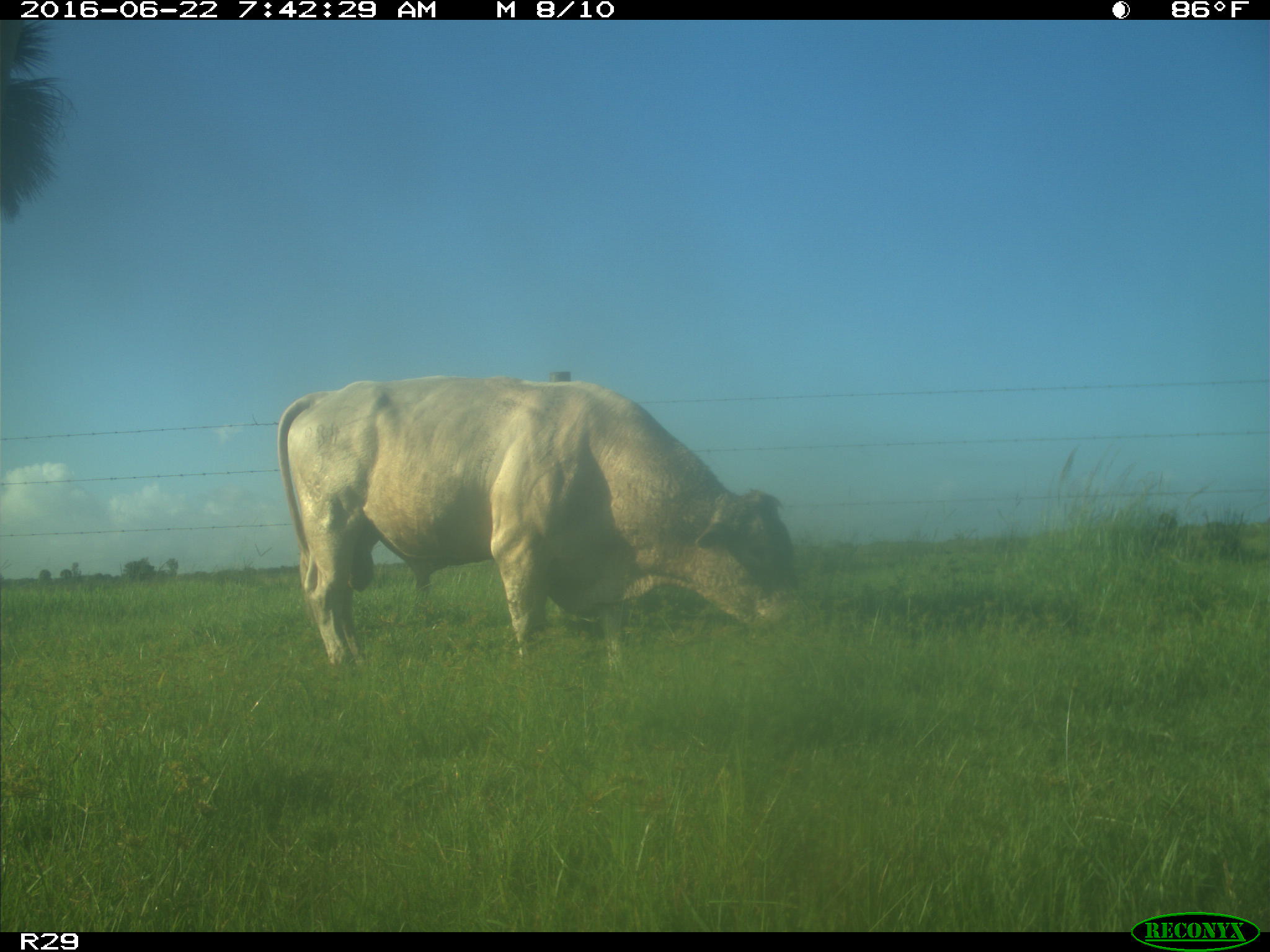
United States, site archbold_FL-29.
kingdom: Animalia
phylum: Chordata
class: Mammalia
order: Artiodactyla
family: Bovidae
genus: Bos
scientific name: Bos taurus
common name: domestic cow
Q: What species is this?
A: Bos taurus (domestic cow).